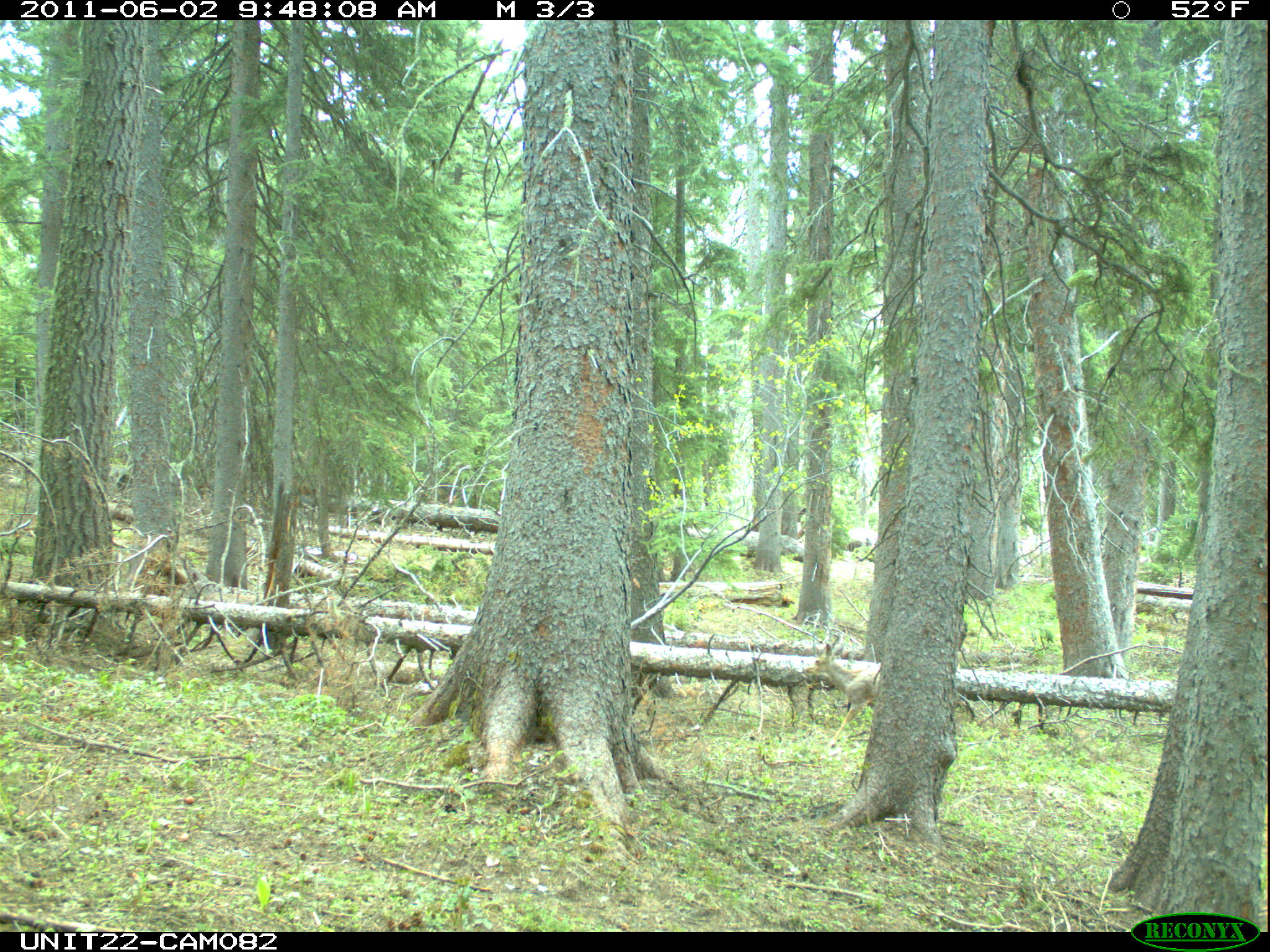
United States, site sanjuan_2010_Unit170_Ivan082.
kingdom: Animalia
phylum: Chordata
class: Mammalia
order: Artiodactyla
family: Cervidae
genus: Odocoileus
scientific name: Odocoileus hemionus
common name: mule deer